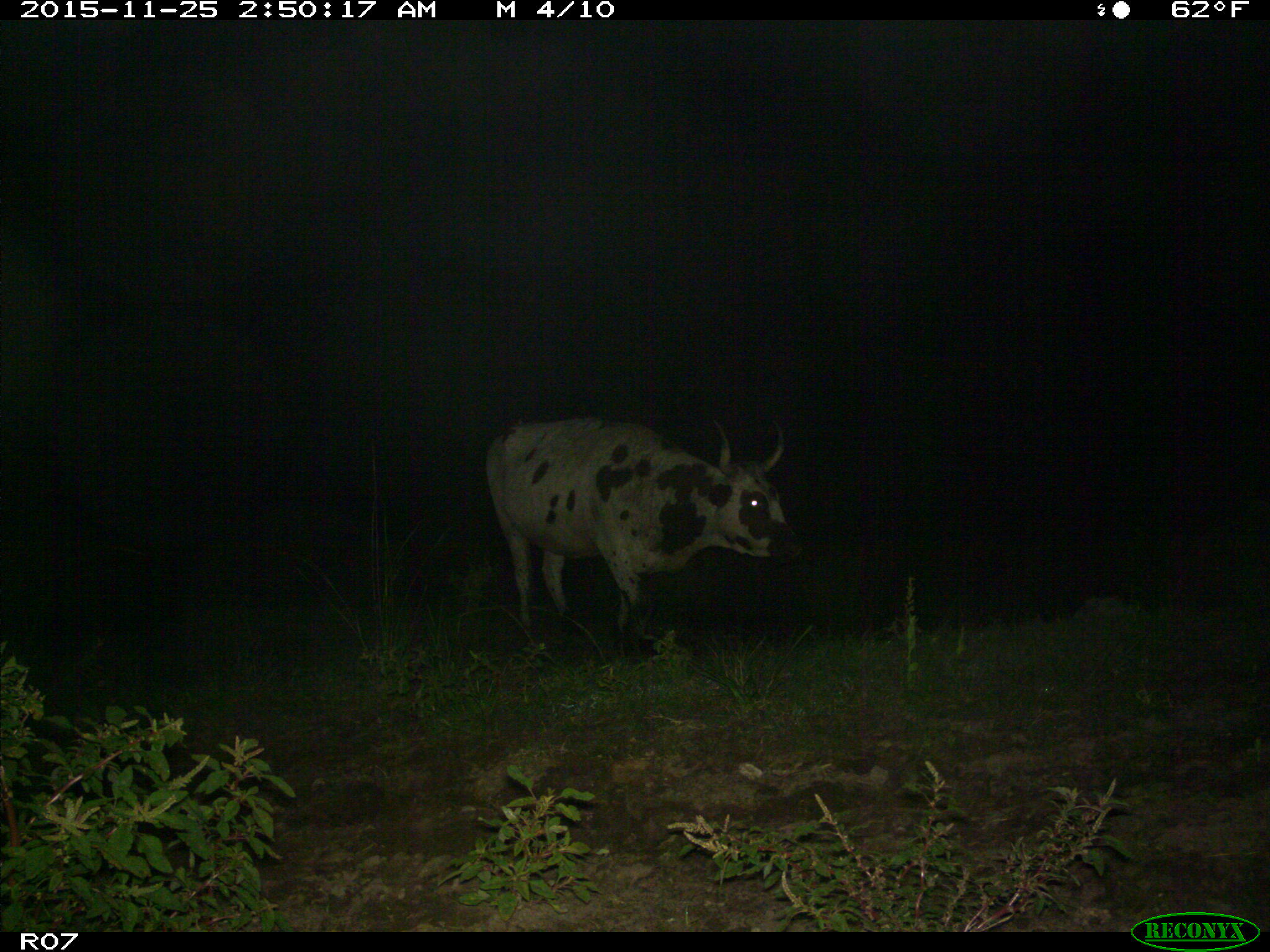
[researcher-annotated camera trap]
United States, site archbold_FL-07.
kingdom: Animalia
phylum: Chordata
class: Mammalia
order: Artiodactyla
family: Bovidae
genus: Bos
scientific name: Bos taurus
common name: domestic cow